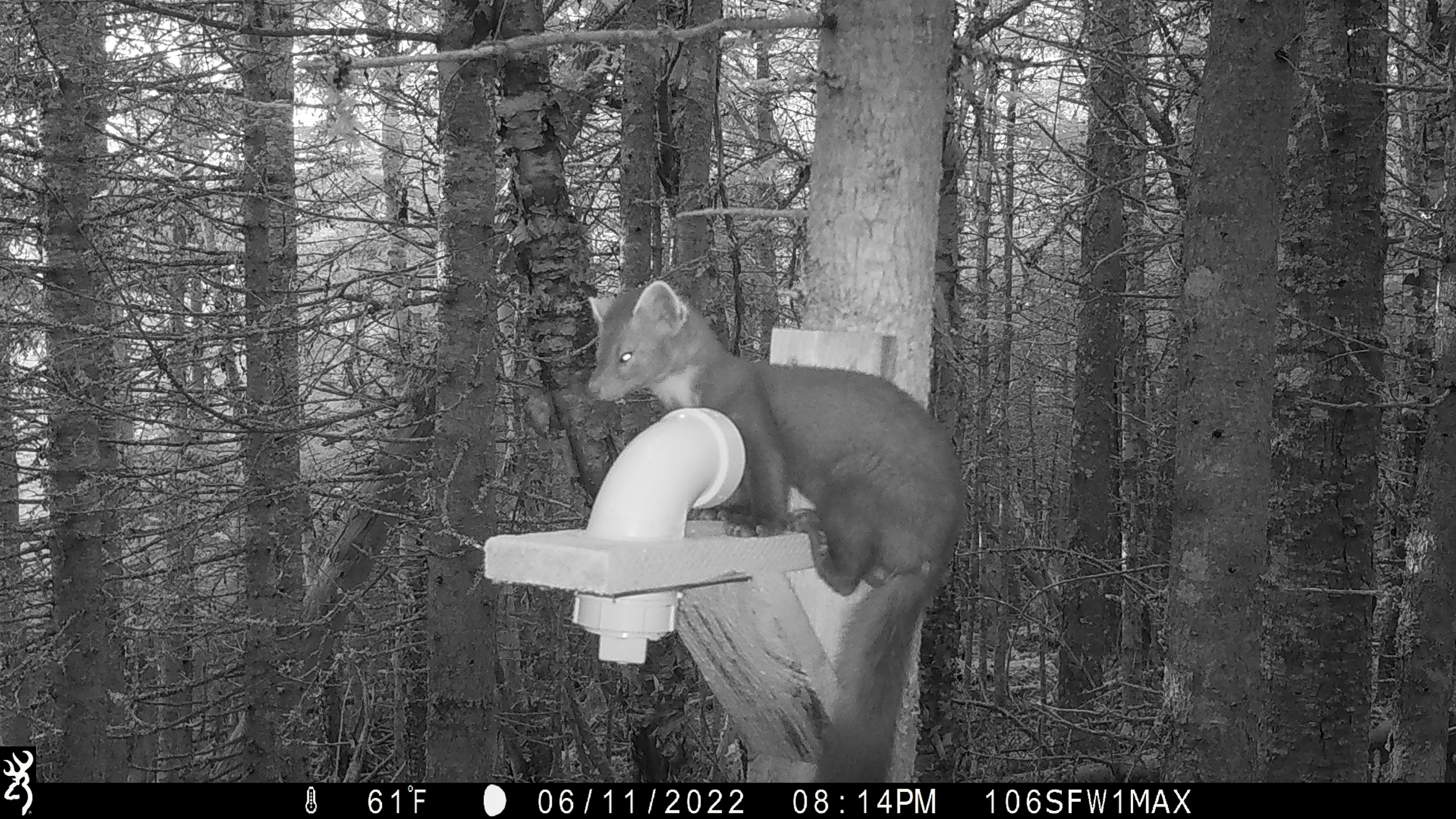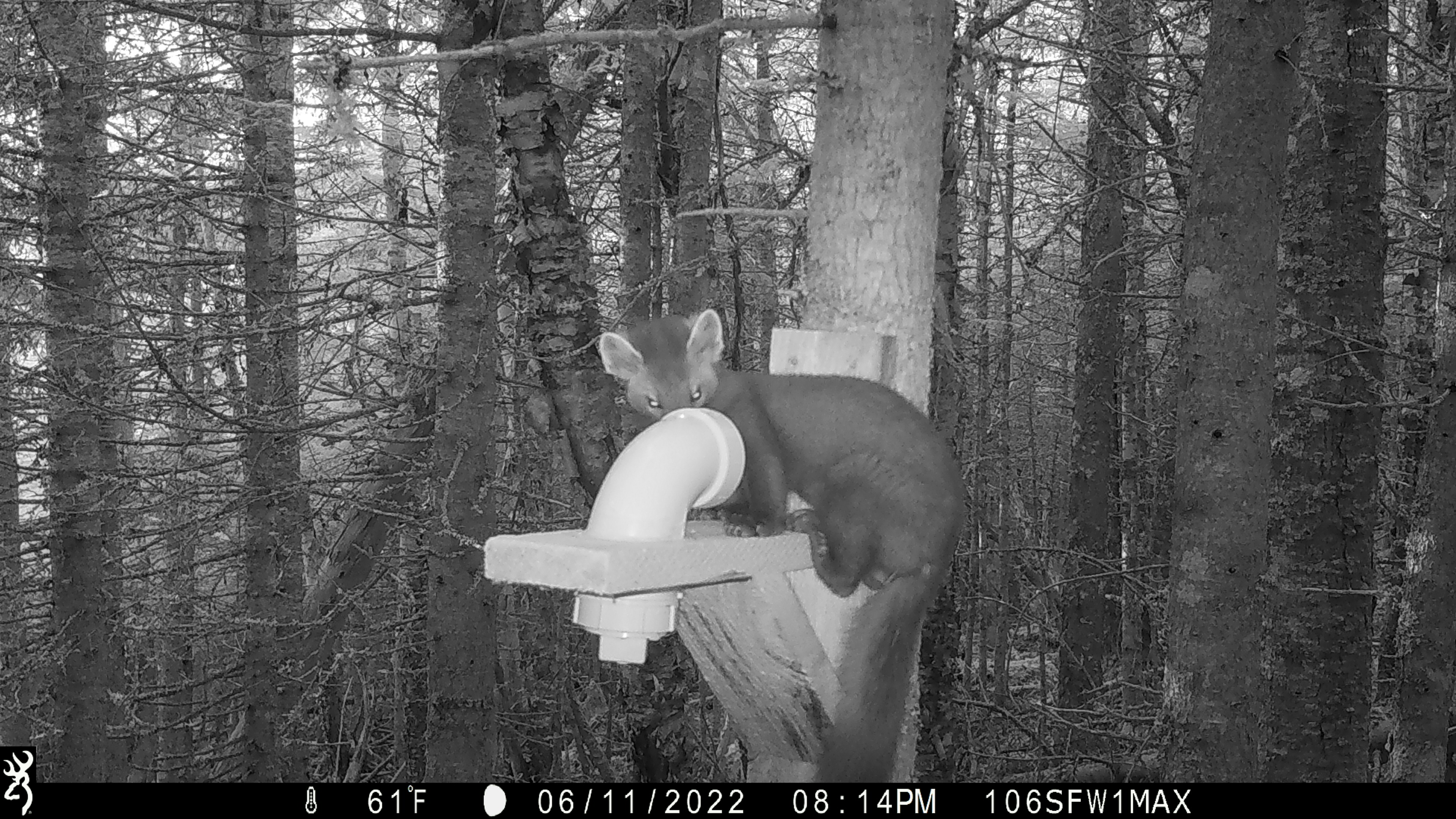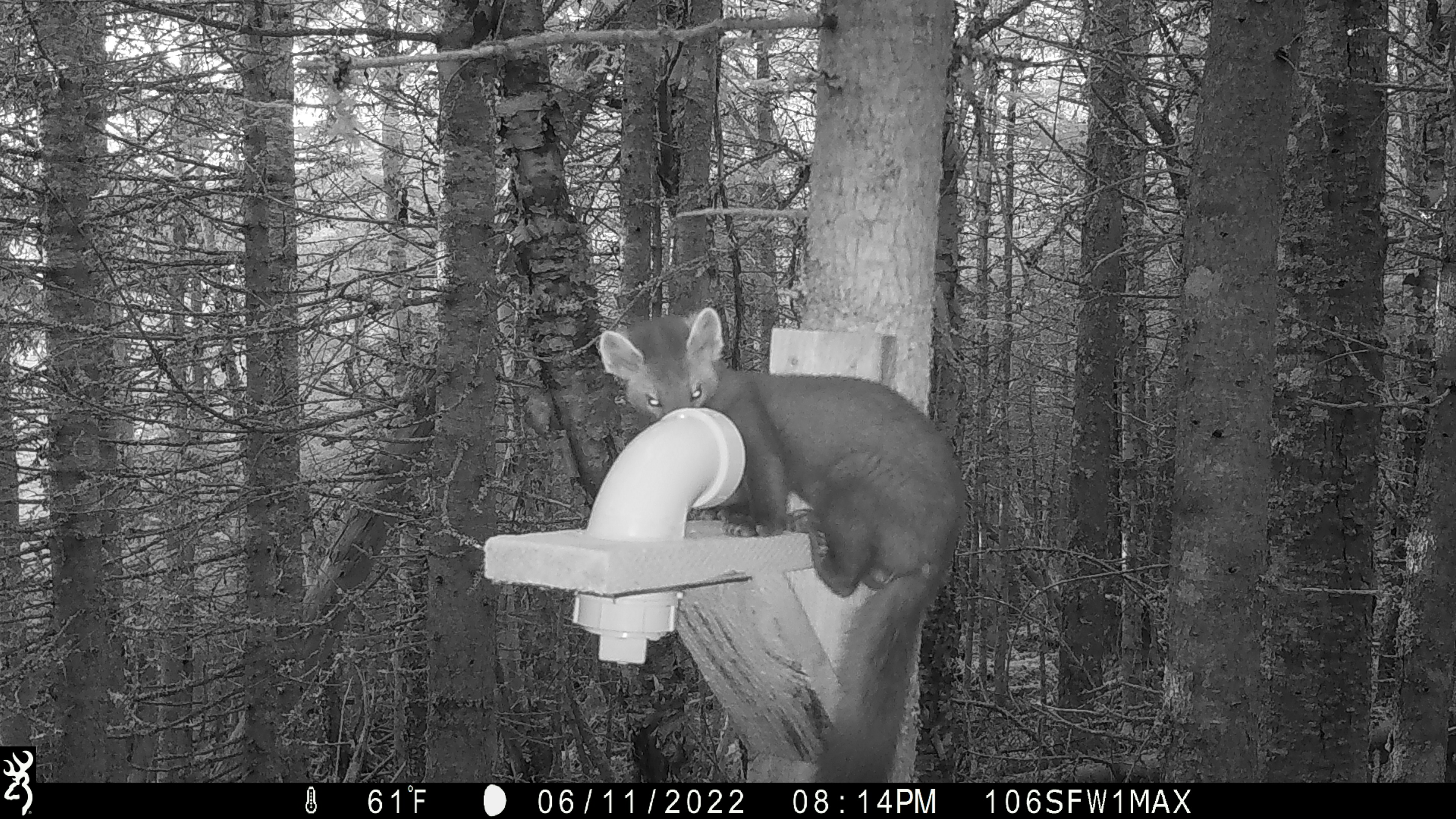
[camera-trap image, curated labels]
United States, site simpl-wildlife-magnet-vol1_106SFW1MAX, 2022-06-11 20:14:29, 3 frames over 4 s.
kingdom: Animalia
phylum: Chordata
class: Mammalia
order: Carnivora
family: Mustelidae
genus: Martes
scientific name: Martes americana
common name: american marten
American marten (Martes americana).